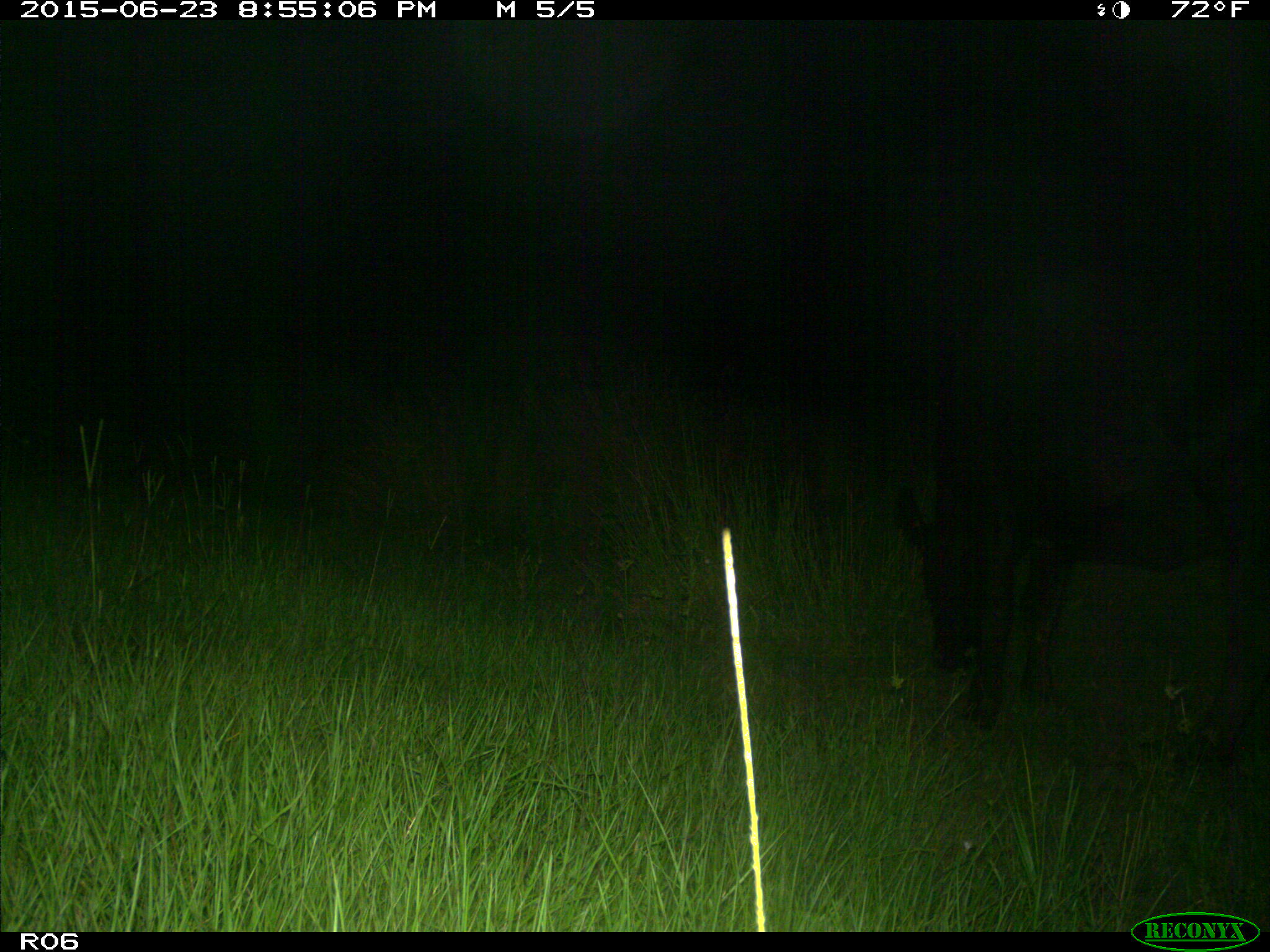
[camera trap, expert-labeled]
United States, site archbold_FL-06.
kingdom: Animalia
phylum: Chordata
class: Mammalia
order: Artiodactyla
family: Bovidae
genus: Bos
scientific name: Bos taurus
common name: domestic cow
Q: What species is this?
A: Bos taurus (domestic cow).